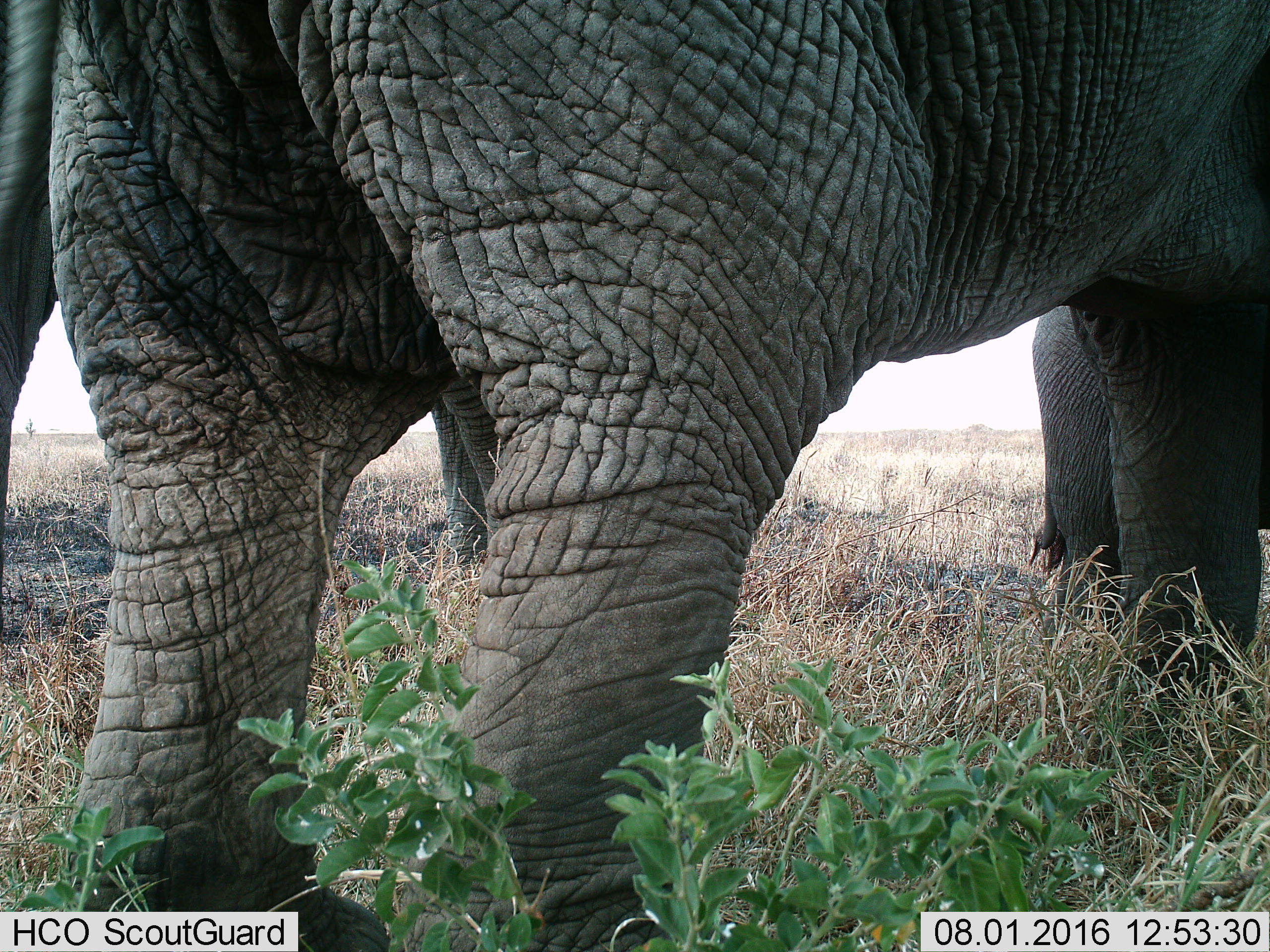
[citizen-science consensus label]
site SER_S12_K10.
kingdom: Animalia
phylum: Chordata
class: Mammalia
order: Proboscidea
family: Elephantidae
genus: Loxodonta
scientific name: Loxodonta africana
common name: african bush elephant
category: elephant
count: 3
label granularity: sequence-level